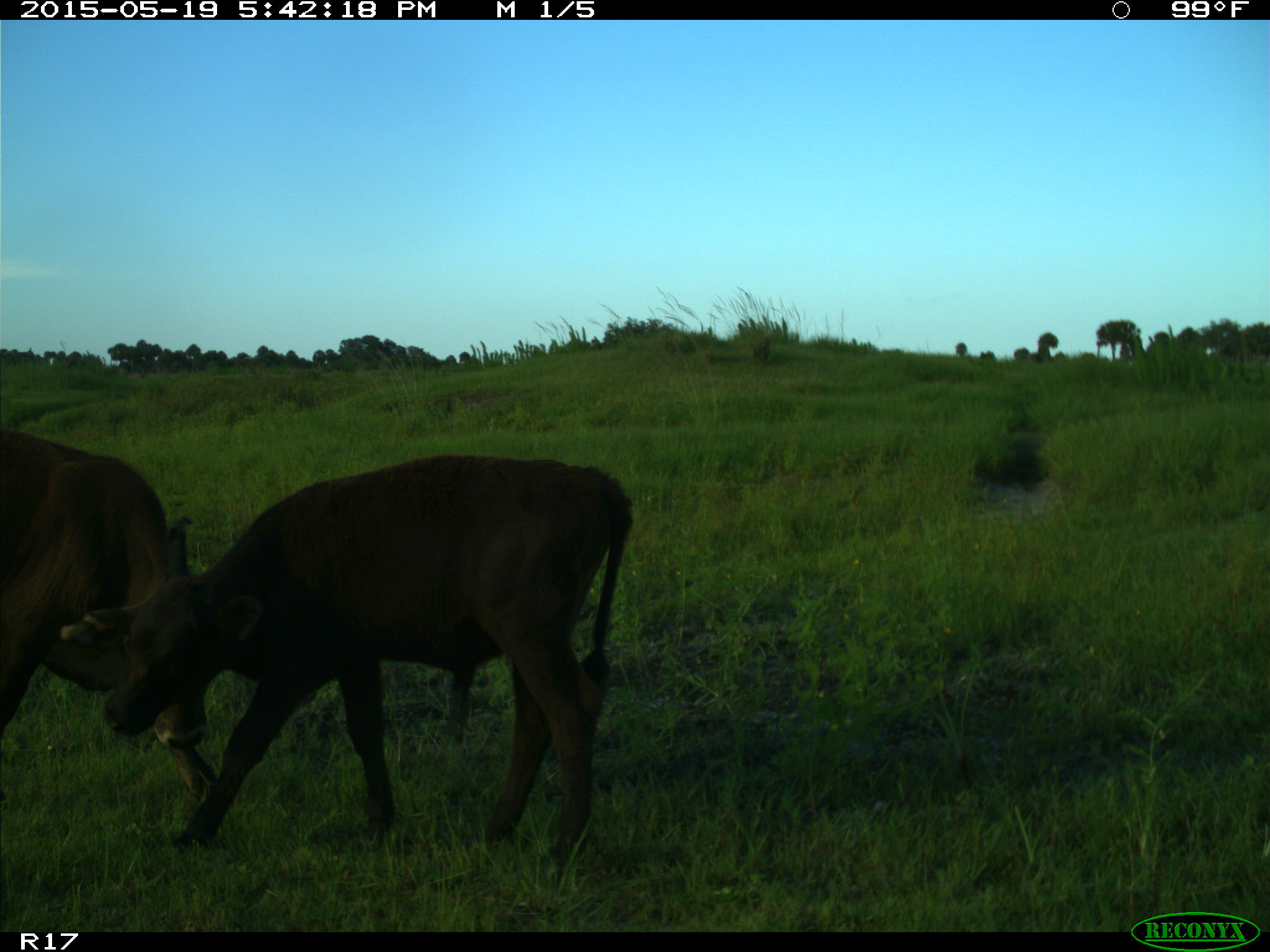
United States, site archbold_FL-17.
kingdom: Animalia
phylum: Chordata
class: Mammalia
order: Artiodactyla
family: Bovidae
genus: Bos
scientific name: Bos taurus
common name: domestic cow